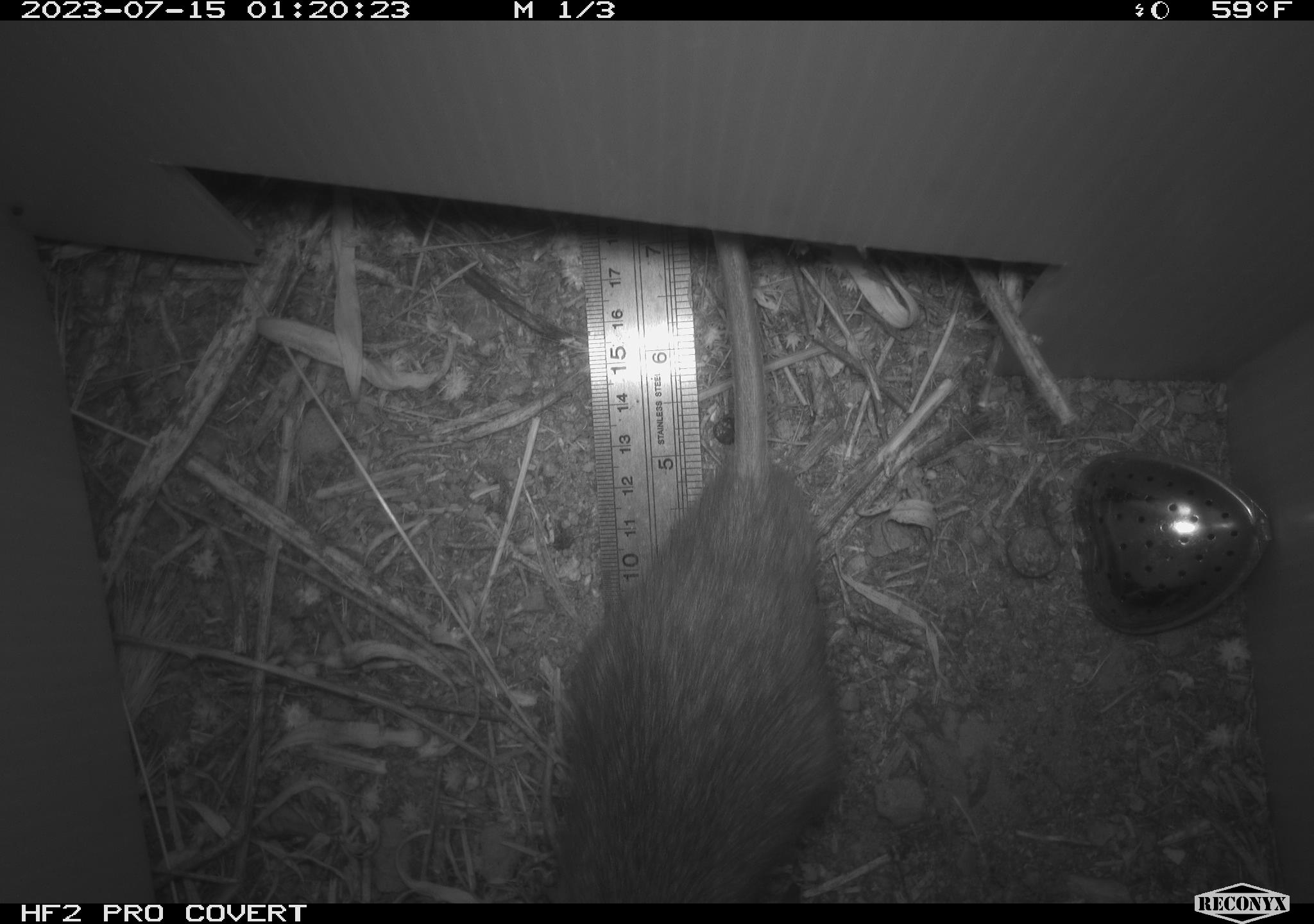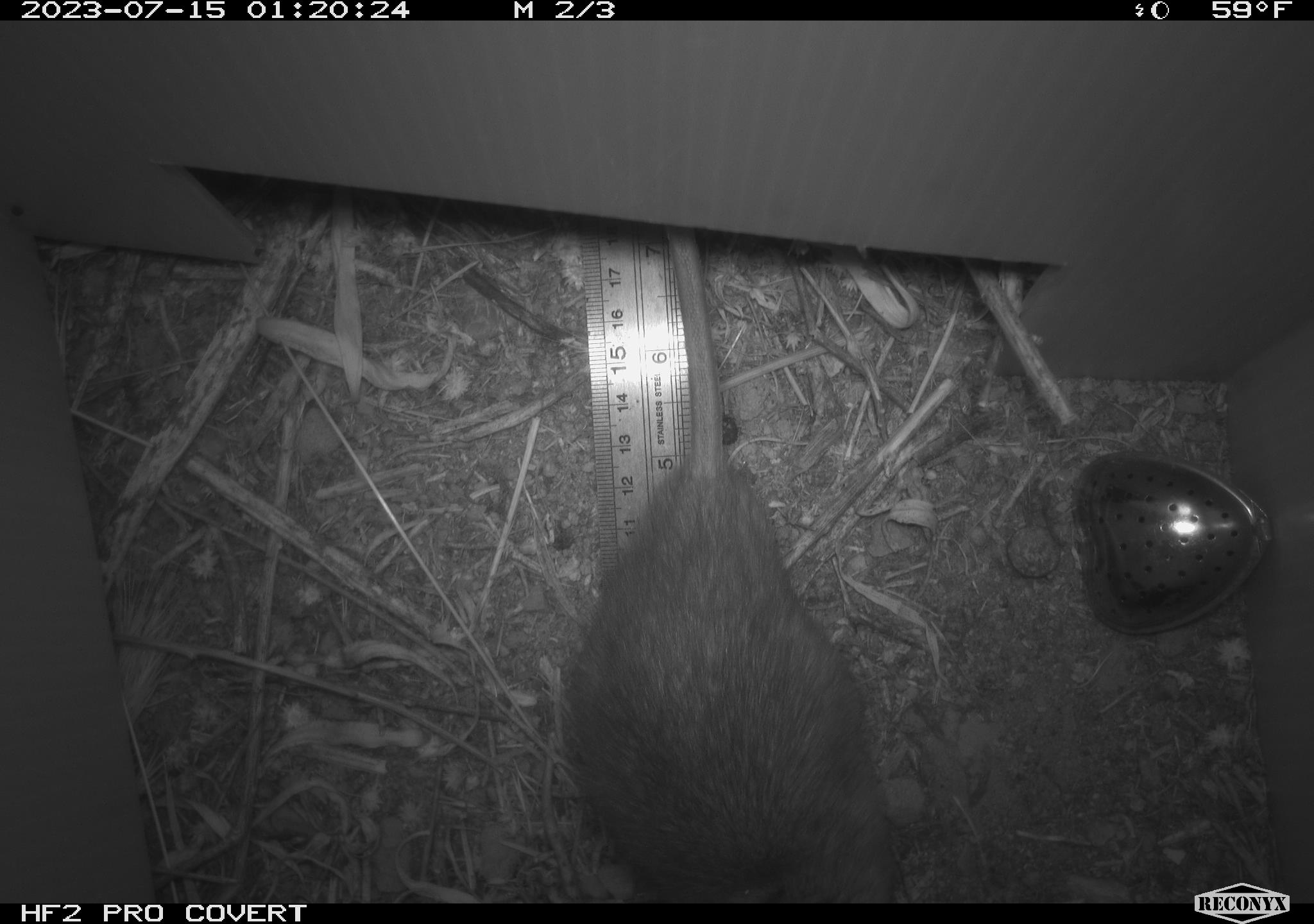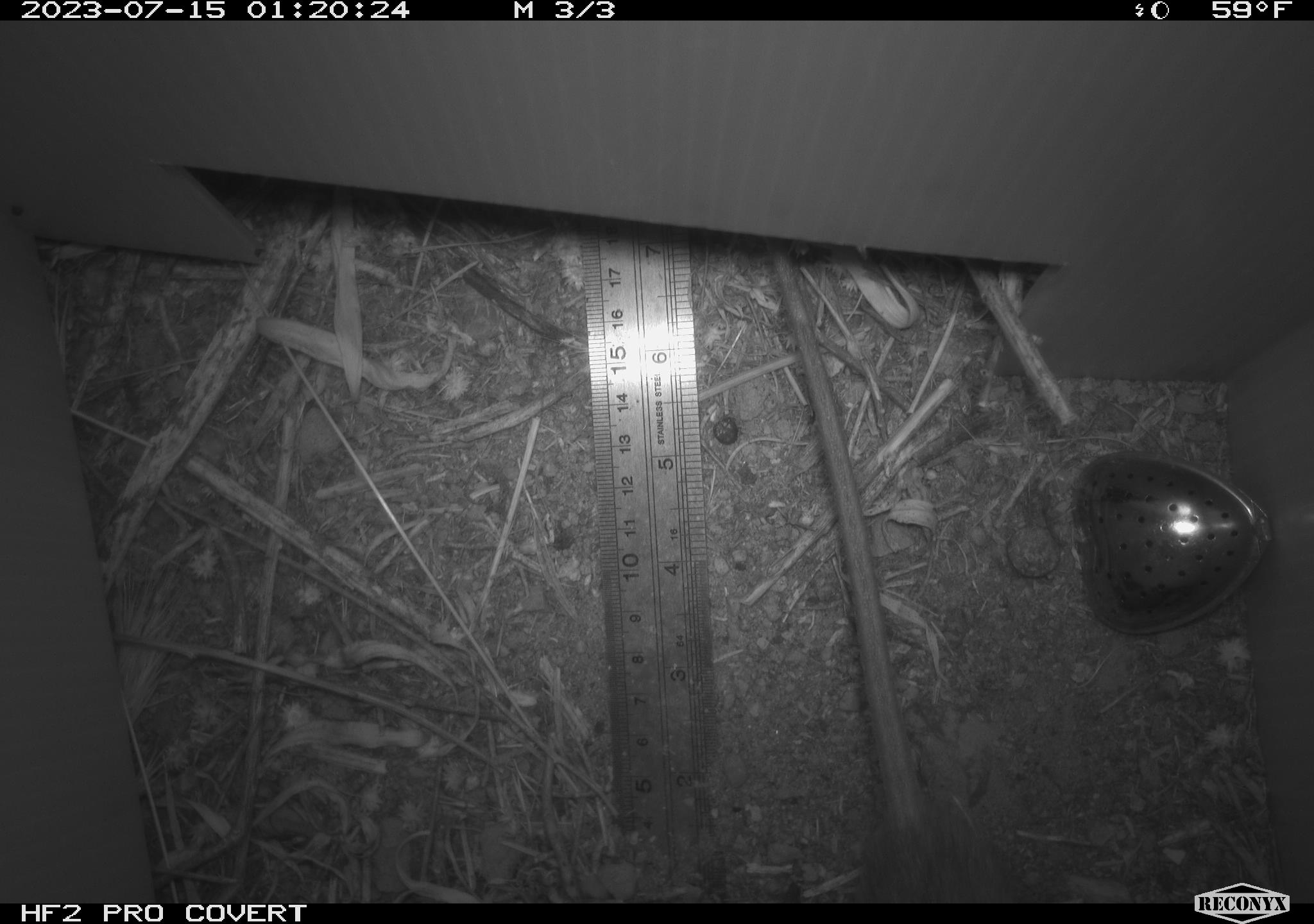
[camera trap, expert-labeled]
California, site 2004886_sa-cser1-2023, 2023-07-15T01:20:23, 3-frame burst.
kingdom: Animalia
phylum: Chordata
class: Mammalia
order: Rodentia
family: Muridae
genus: Rattus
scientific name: Rattus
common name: rat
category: rattus species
Rattus species (rat) (Rattus).